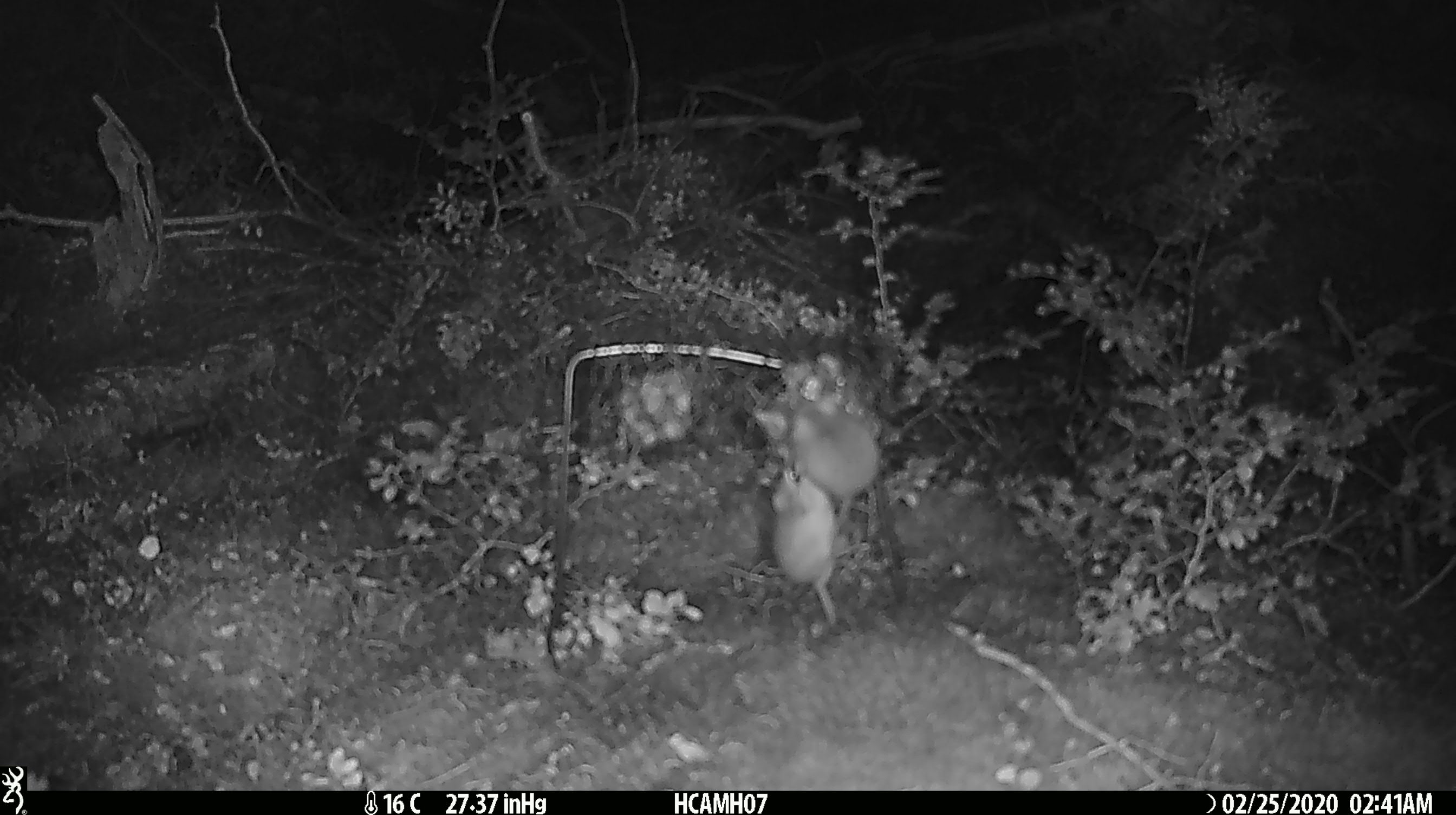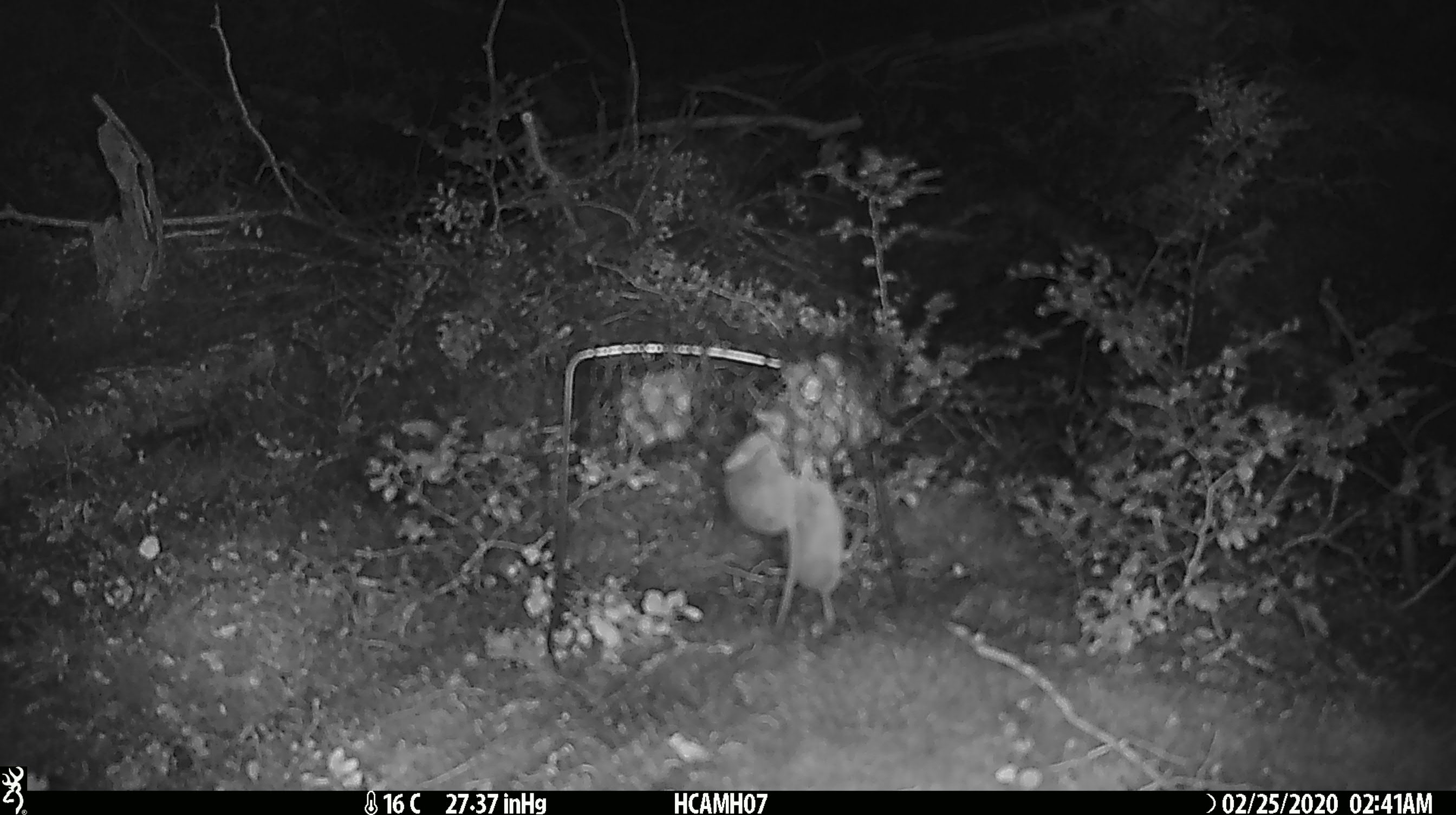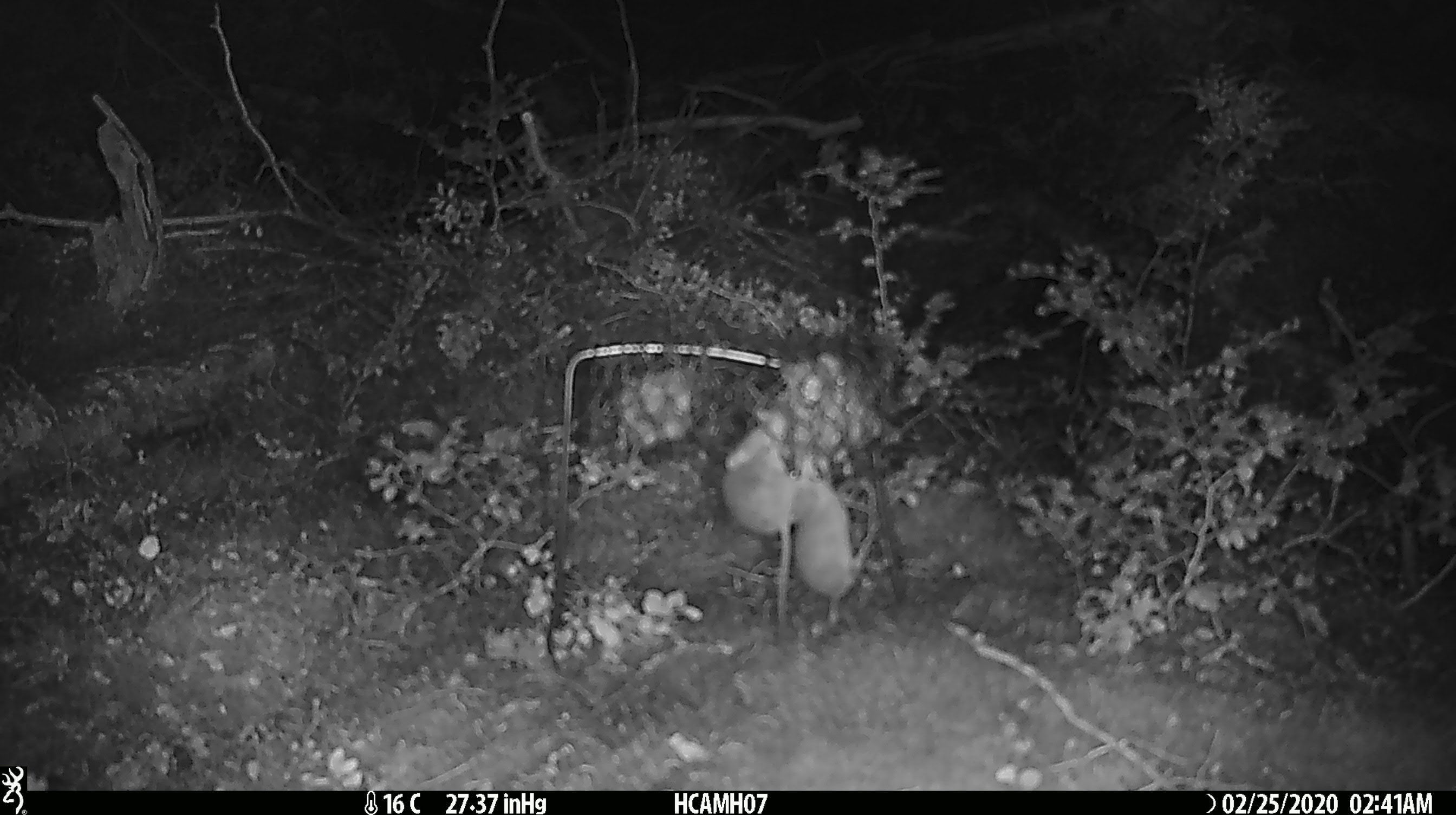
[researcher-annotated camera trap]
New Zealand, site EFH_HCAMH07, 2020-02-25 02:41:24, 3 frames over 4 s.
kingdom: Animalia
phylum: Chordata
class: Mammalia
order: Rodentia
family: Muridae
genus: Mus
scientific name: Mus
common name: mouse